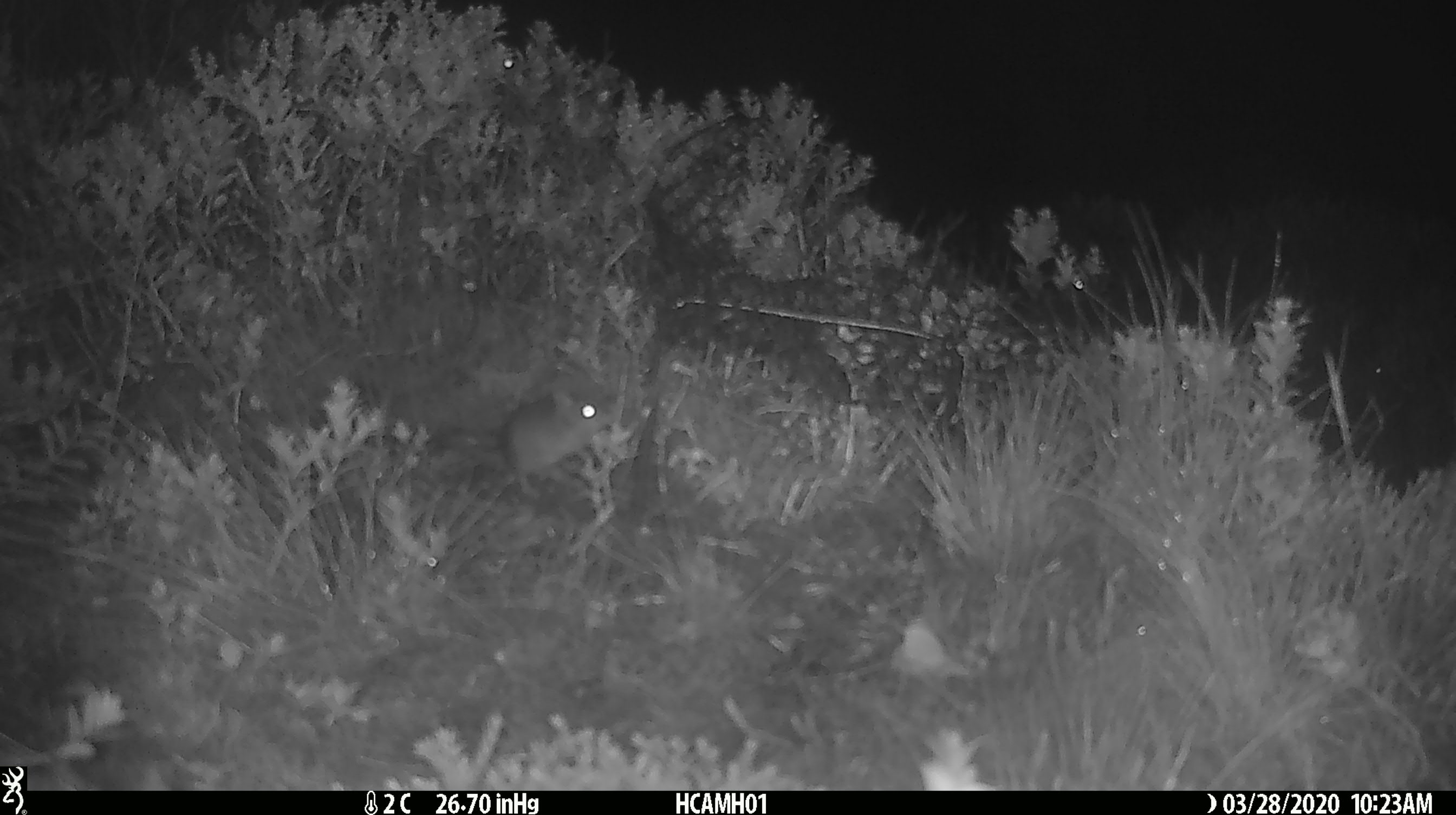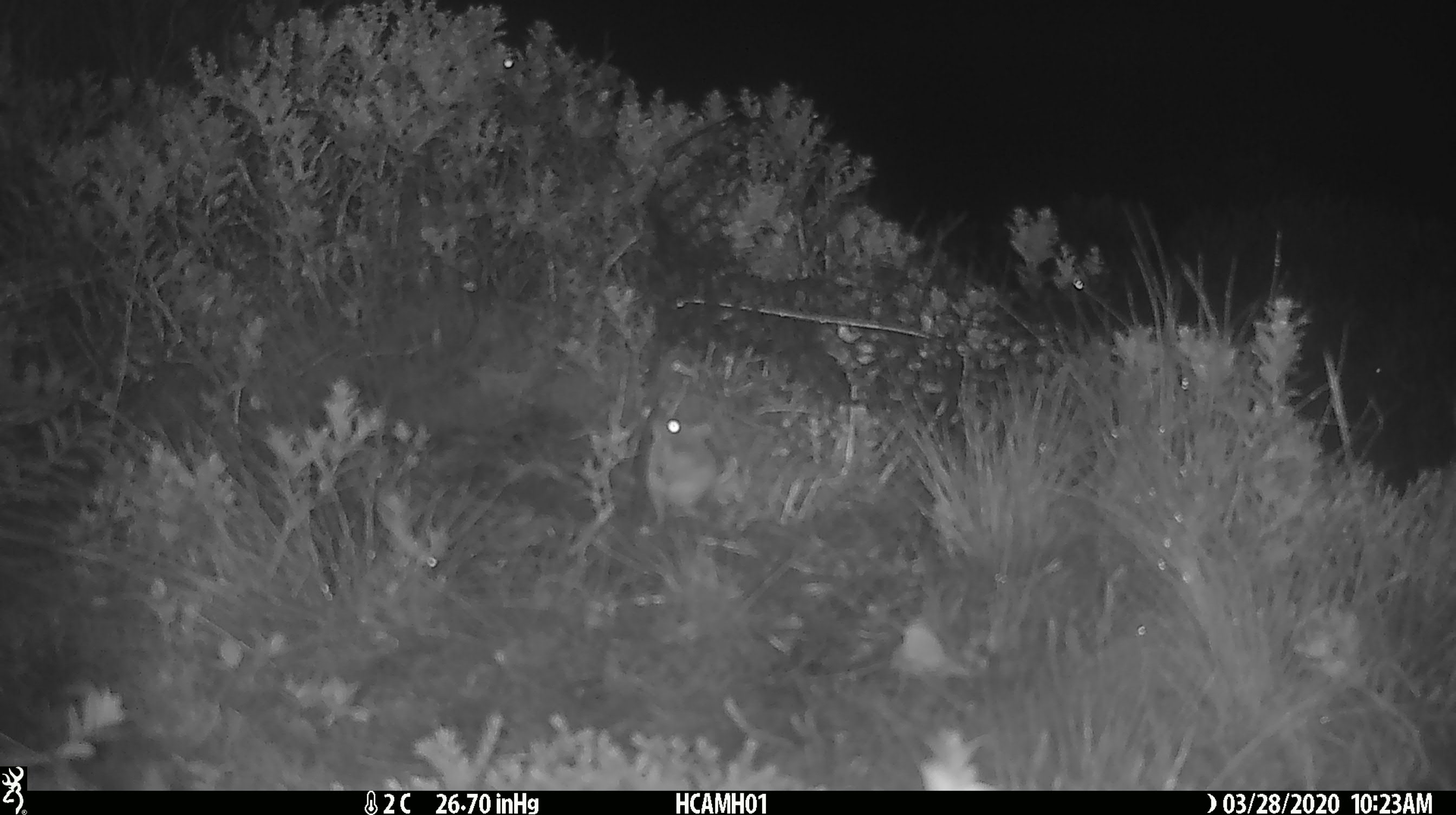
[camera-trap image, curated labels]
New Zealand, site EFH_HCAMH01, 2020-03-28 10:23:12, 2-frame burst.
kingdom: Animalia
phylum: Chordata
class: Mammalia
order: Rodentia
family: Muridae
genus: Mus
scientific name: Mus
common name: mouse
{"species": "mouse (Mus)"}